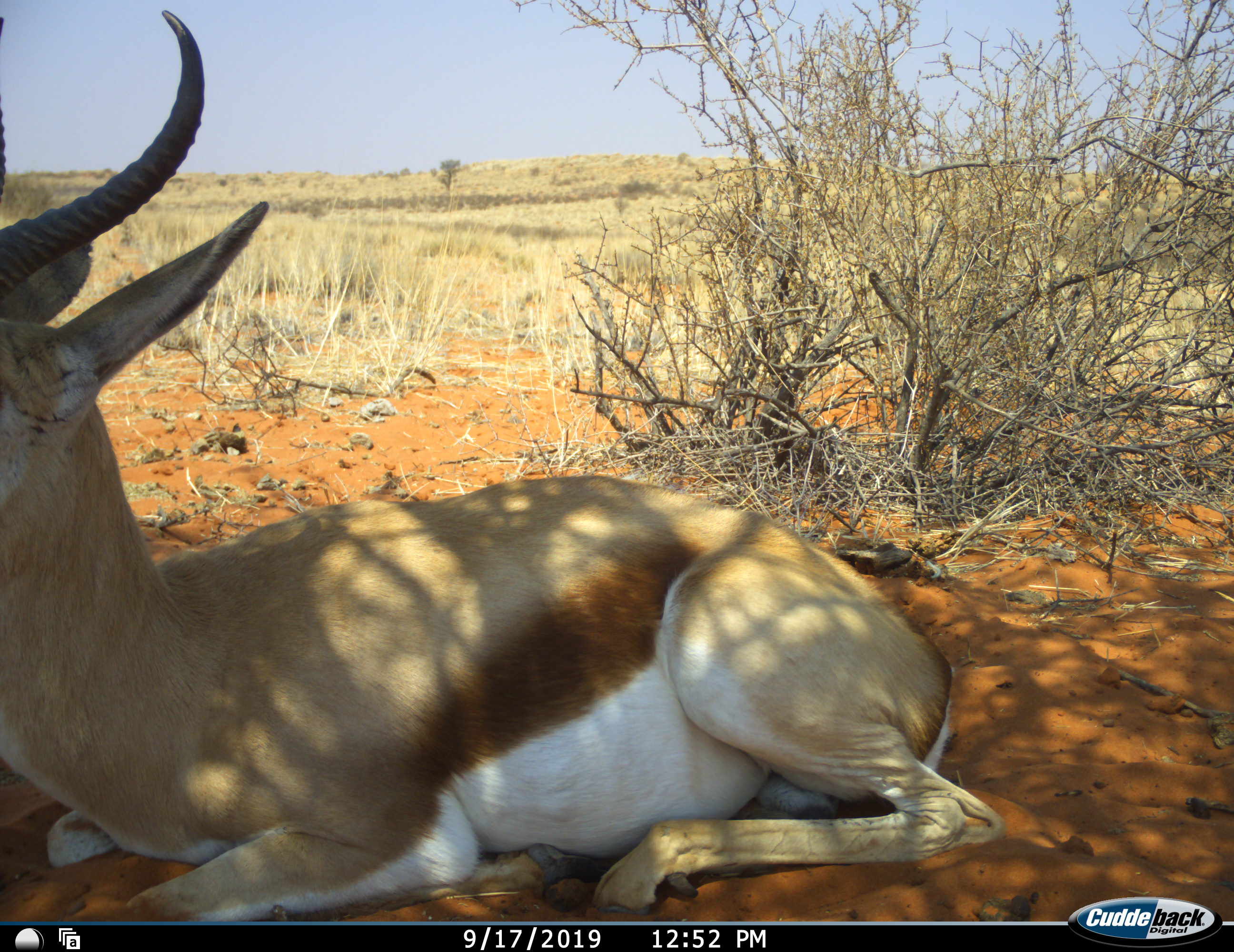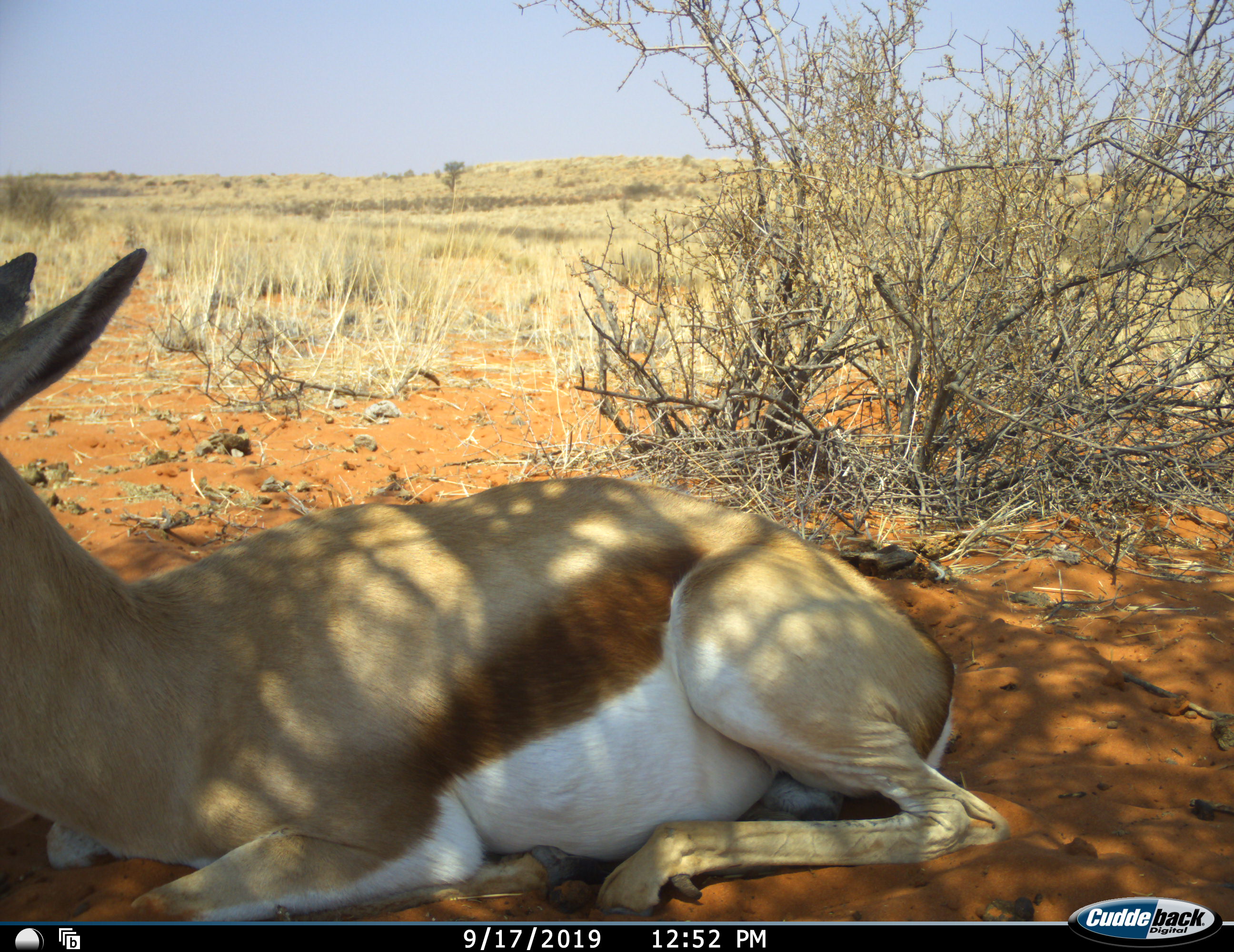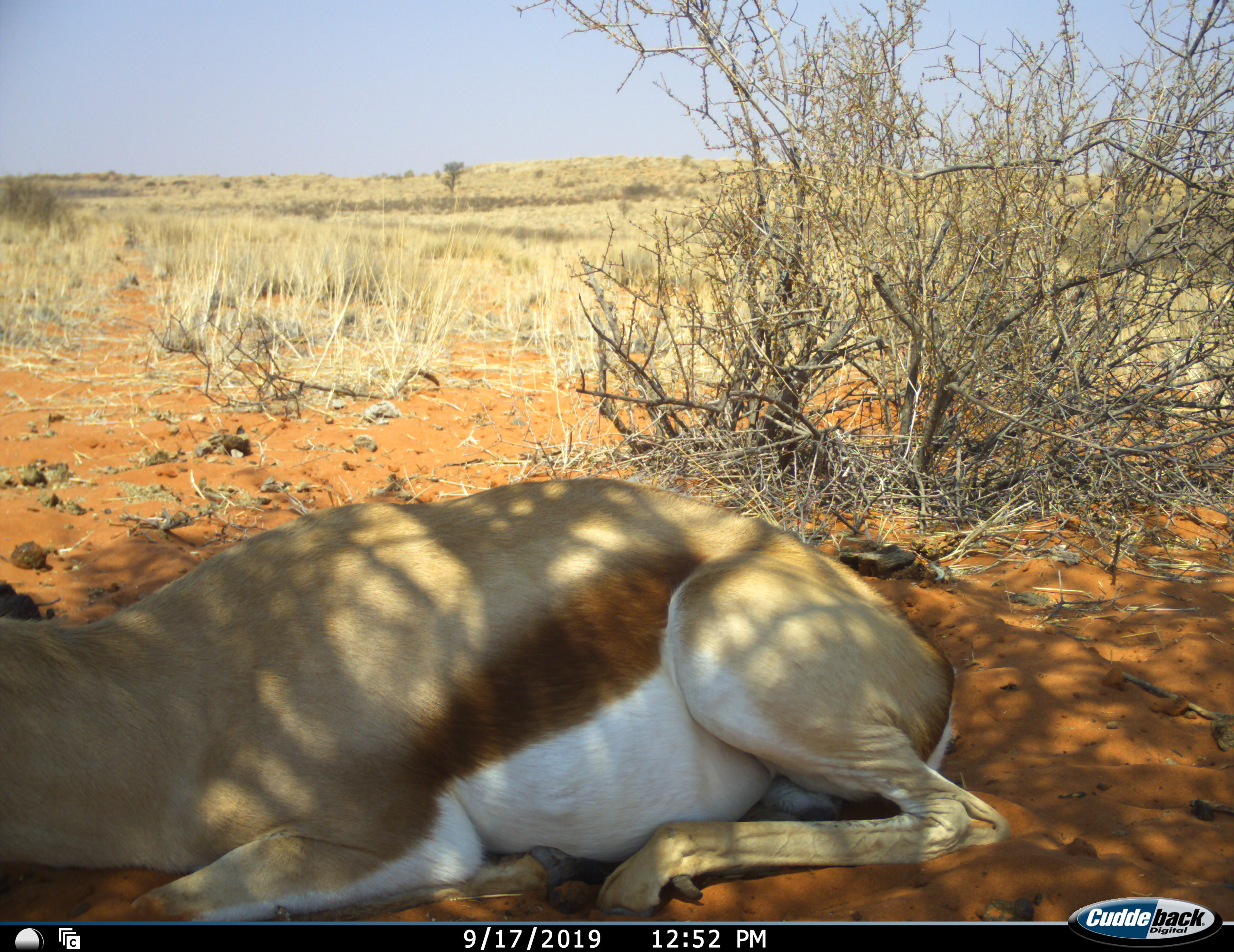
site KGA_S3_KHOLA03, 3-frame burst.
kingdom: Animalia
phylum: Chordata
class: Mammalia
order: Artiodactyla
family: Bovidae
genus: Antidorcas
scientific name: Antidorcas marsupialis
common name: springbok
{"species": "springbok (Antidorcas marsupialis)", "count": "1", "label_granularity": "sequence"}